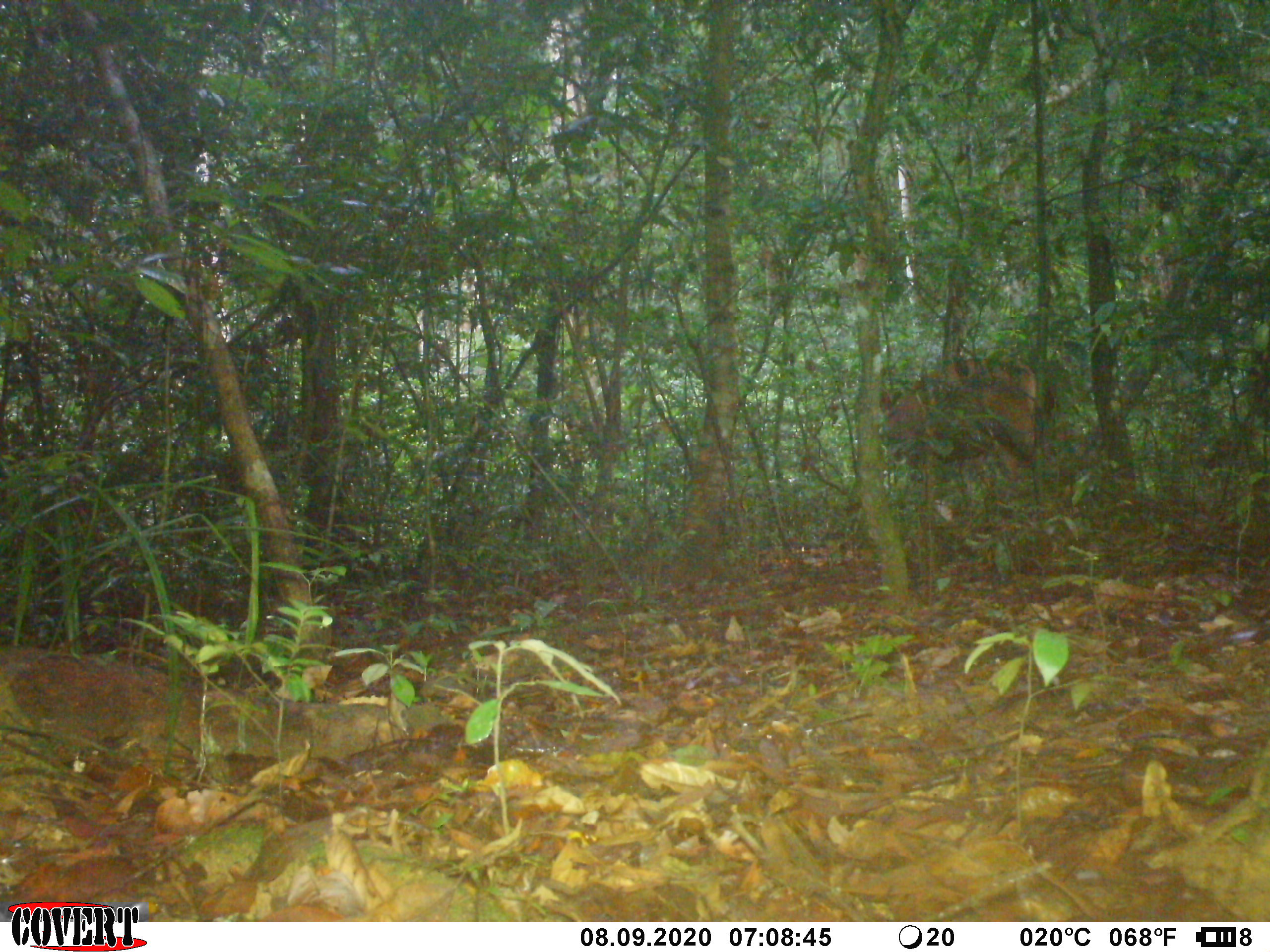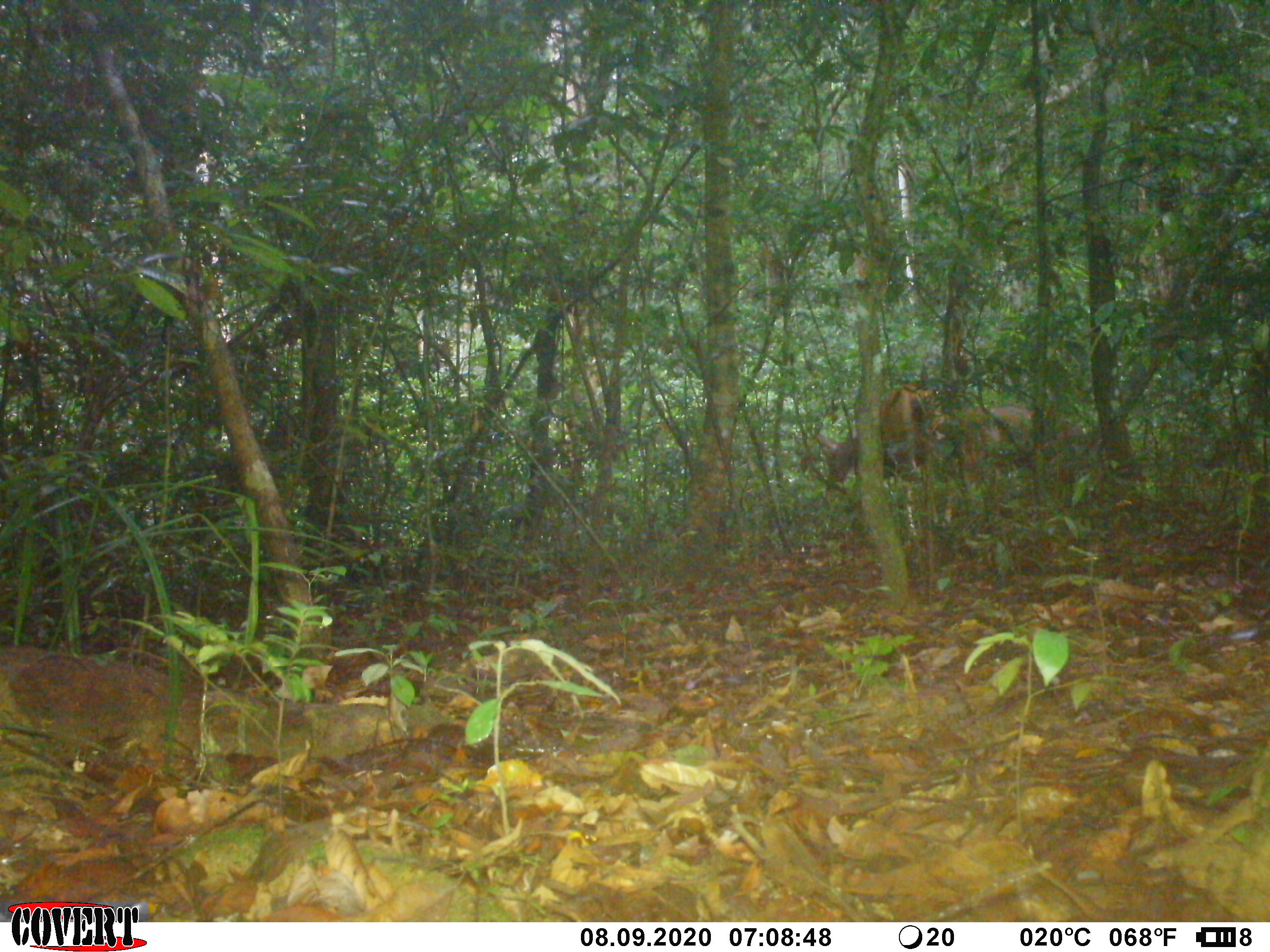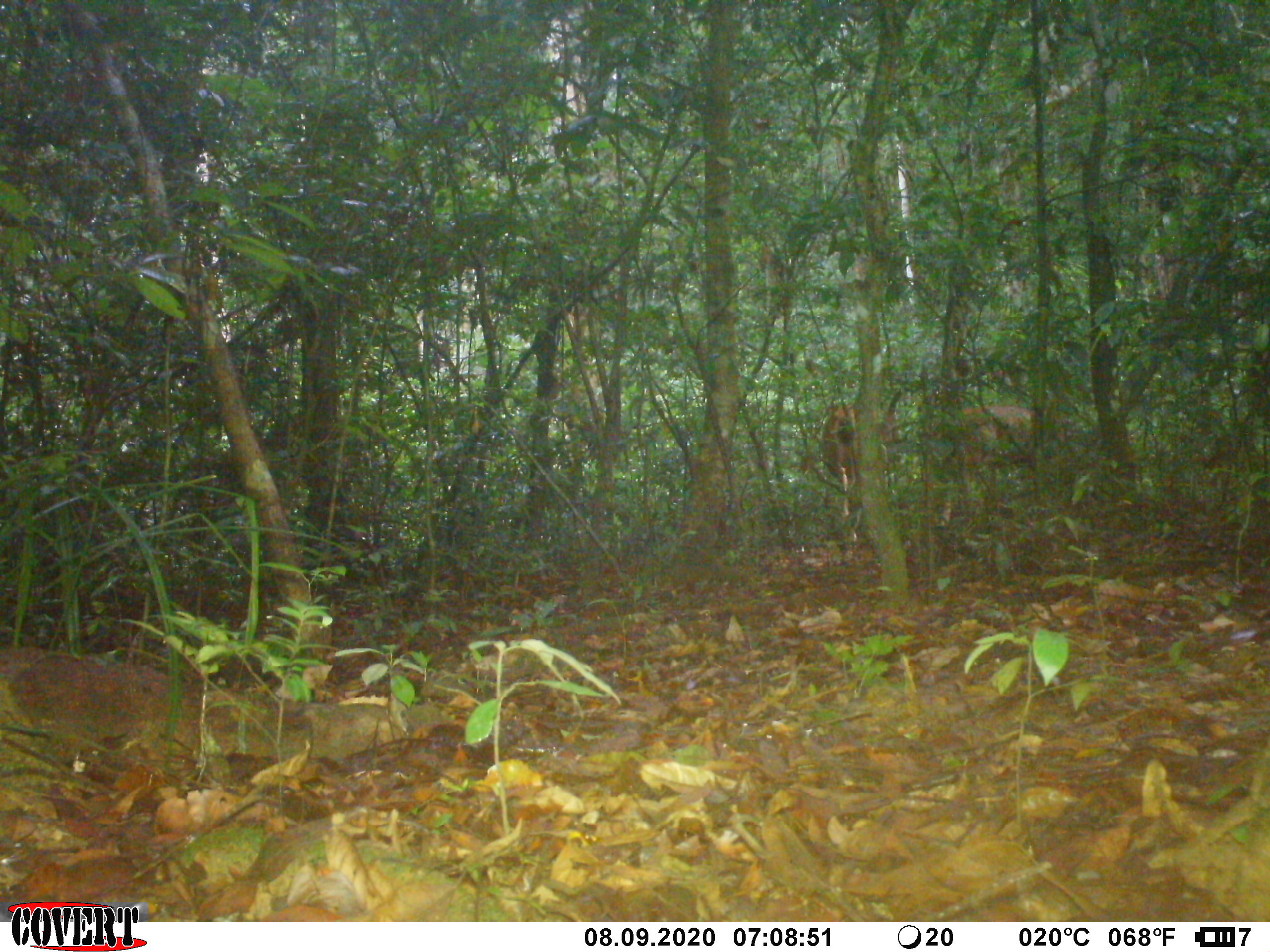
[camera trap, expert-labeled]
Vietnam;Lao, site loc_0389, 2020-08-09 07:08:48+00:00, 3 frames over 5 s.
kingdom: Animalia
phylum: Chordata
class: Mammalia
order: Artiodactyla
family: Cervidae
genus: Rusa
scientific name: Rusa unicolor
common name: sambar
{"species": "sambar (Rusa unicolor)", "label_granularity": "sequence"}